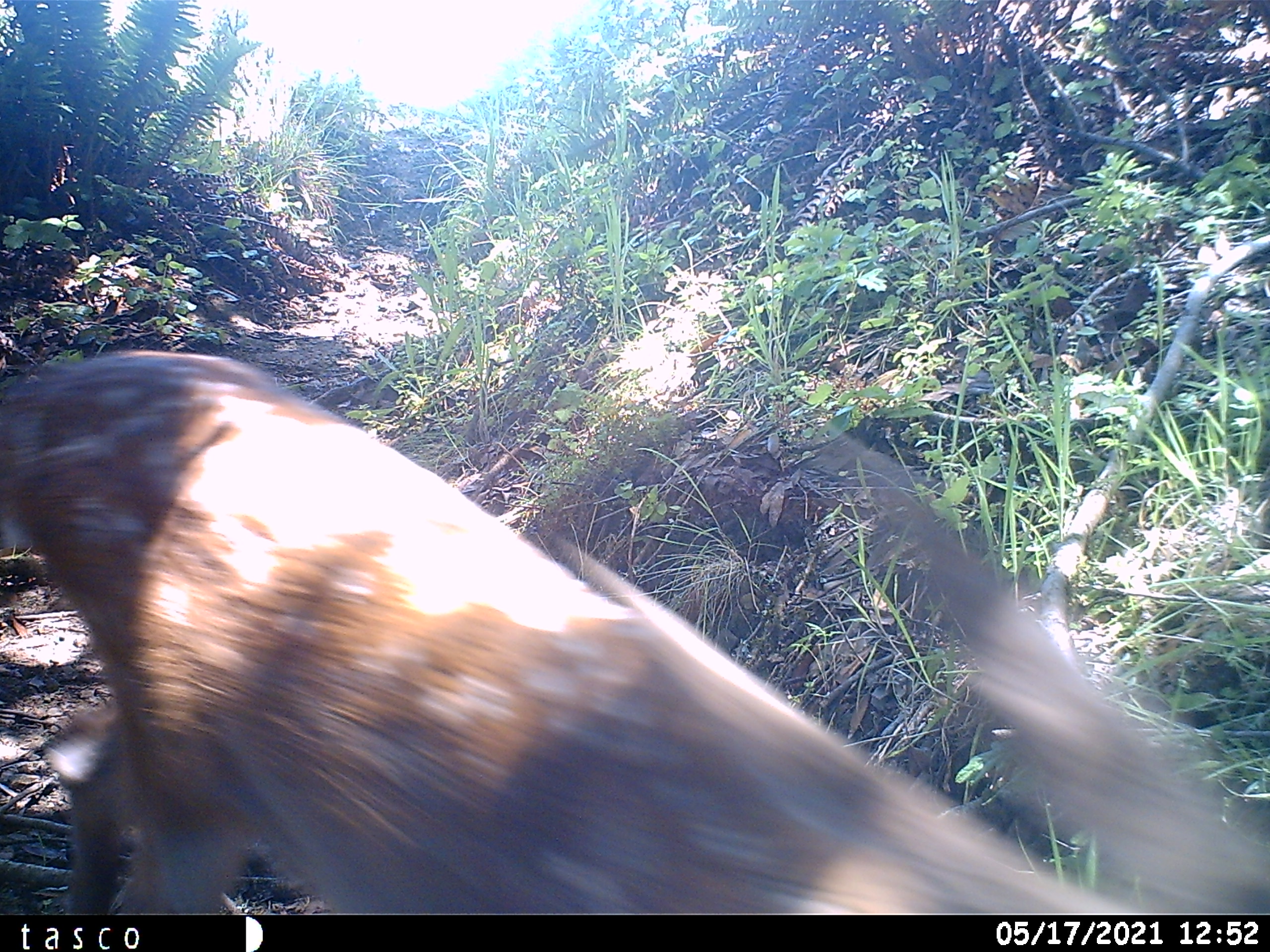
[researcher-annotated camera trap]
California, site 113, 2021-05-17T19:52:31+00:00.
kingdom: Animalia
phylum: Chordata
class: Mammalia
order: Artiodactyla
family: Cervidae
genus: Odocoileus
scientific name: Odocoileus hemionus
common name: mule deer